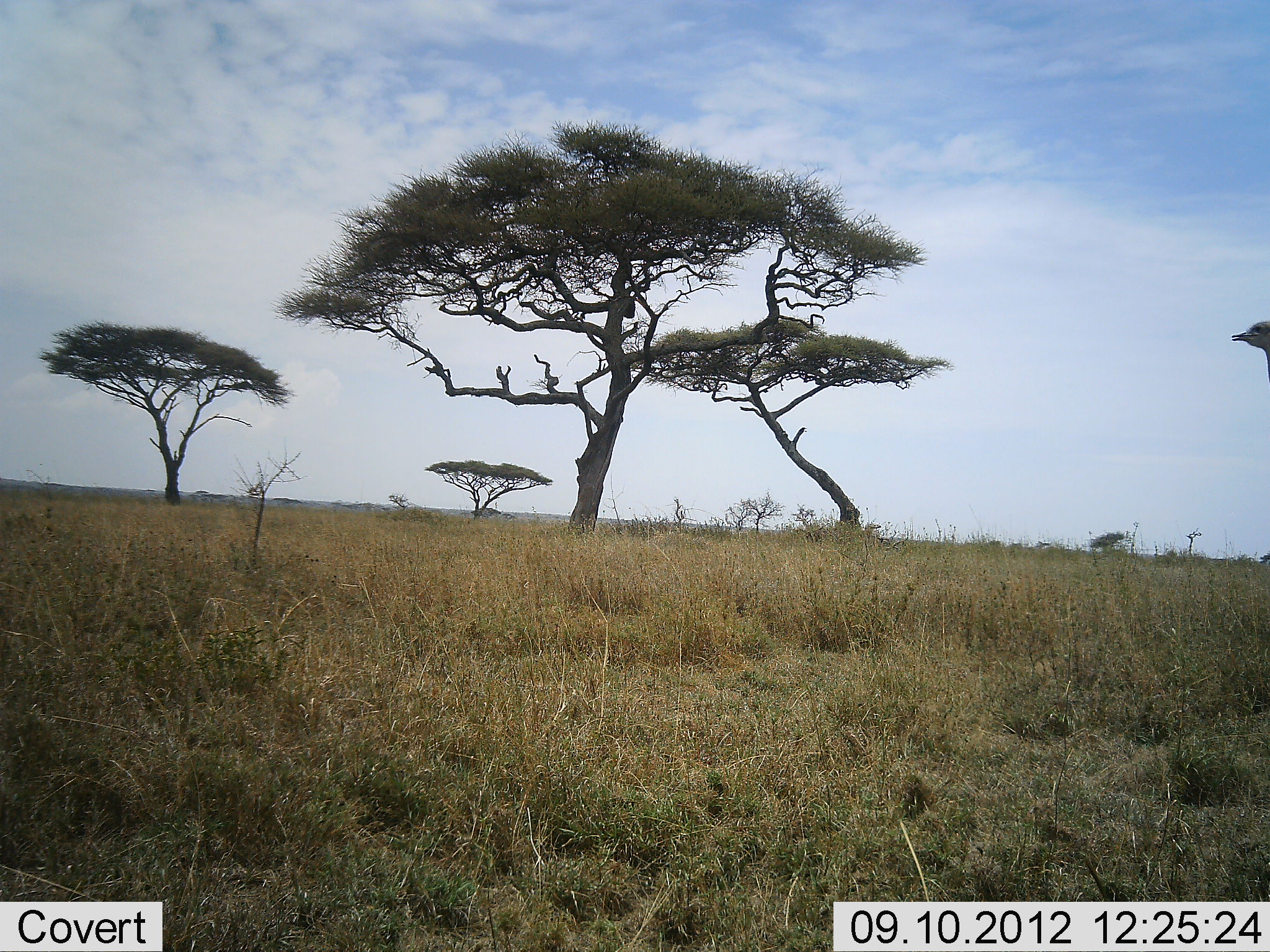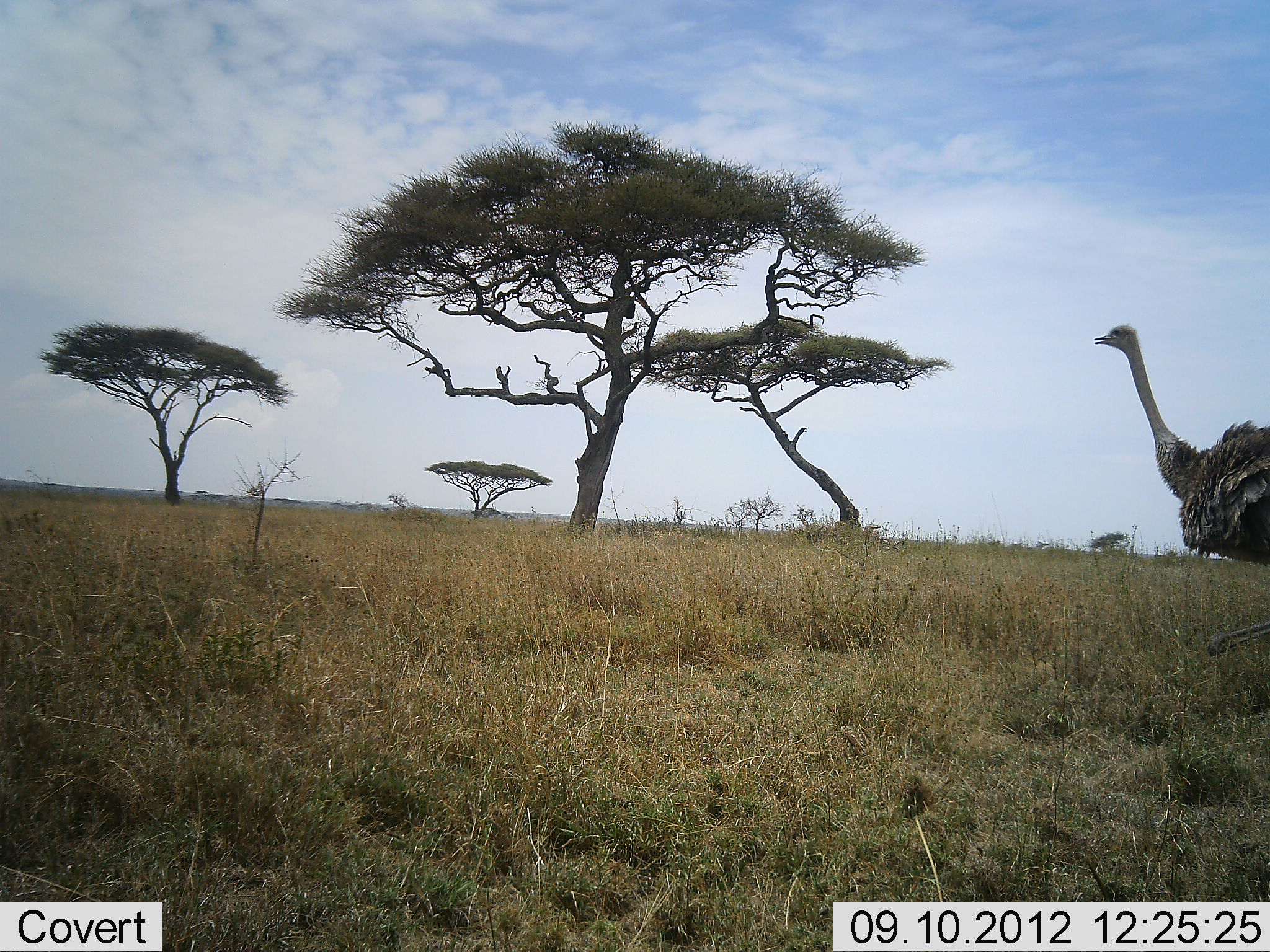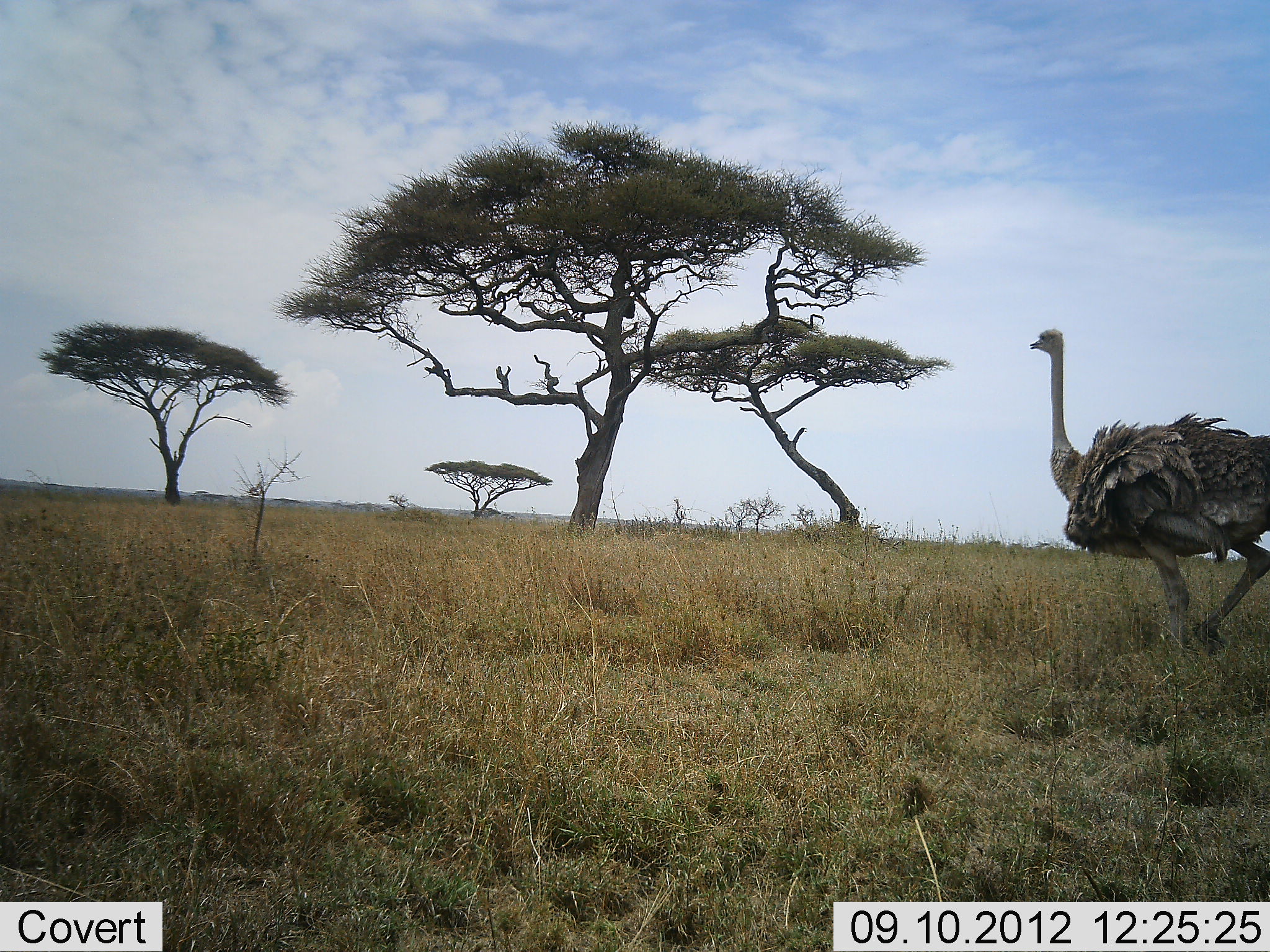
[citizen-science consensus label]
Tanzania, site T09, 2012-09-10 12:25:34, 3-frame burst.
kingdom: Animalia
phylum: Chordata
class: Aves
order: Struthioniformes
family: Struthionidae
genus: Struthio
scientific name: Struthio camelus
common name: ostrich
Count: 1.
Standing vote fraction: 10%.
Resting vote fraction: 0%.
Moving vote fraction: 90%.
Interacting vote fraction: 0%.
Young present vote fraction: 0%.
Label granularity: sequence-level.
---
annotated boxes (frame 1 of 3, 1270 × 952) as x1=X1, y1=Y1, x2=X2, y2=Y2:
animal: x1=1230, y1=316, x2=1270, y2=382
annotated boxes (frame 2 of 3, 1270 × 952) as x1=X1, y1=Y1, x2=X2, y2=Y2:
animal: x1=1091, y1=322, x2=1270, y2=660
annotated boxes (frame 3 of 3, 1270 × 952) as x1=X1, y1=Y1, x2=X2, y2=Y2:
animal: x1=1026, y1=327, x2=1270, y2=654